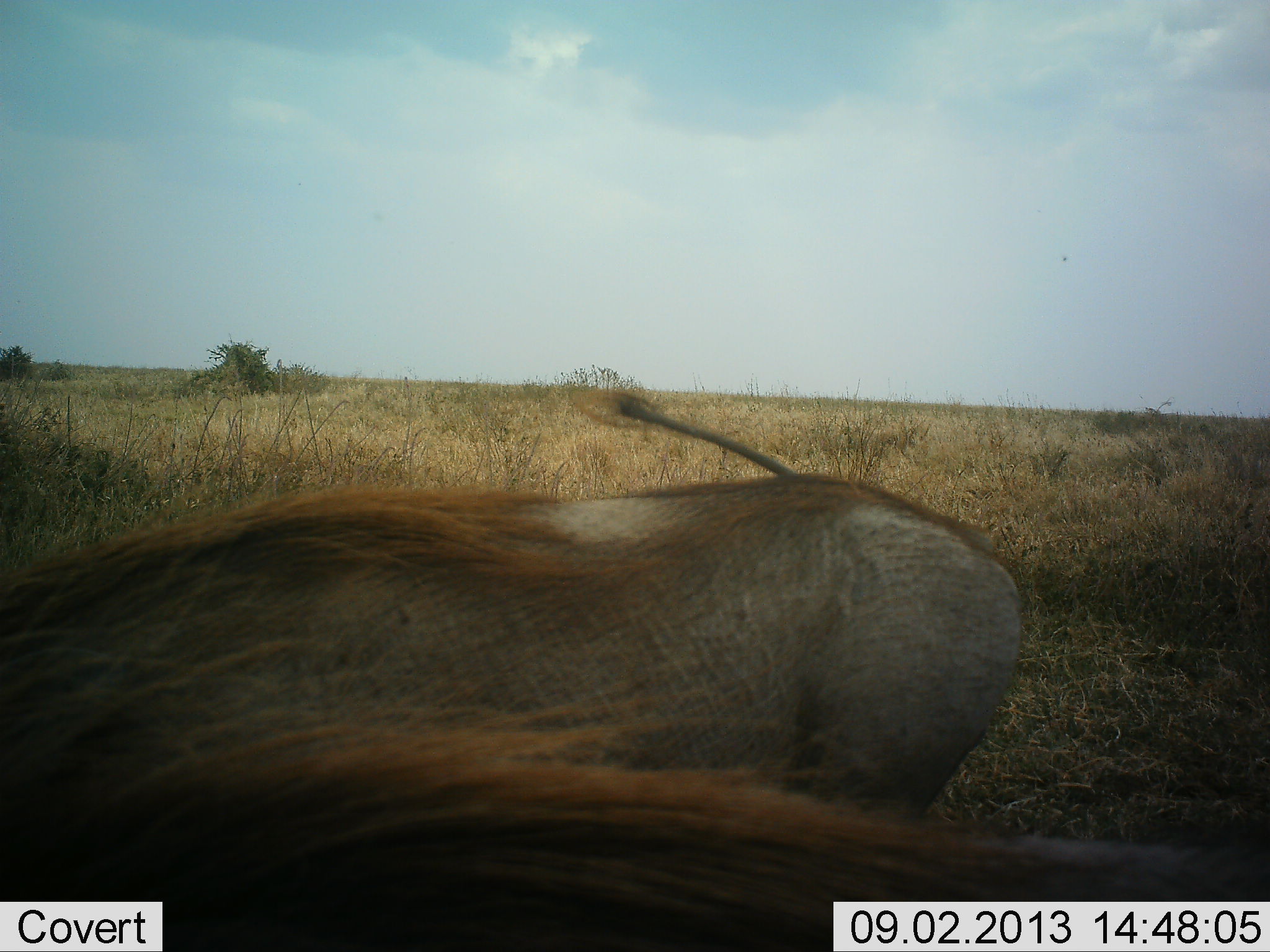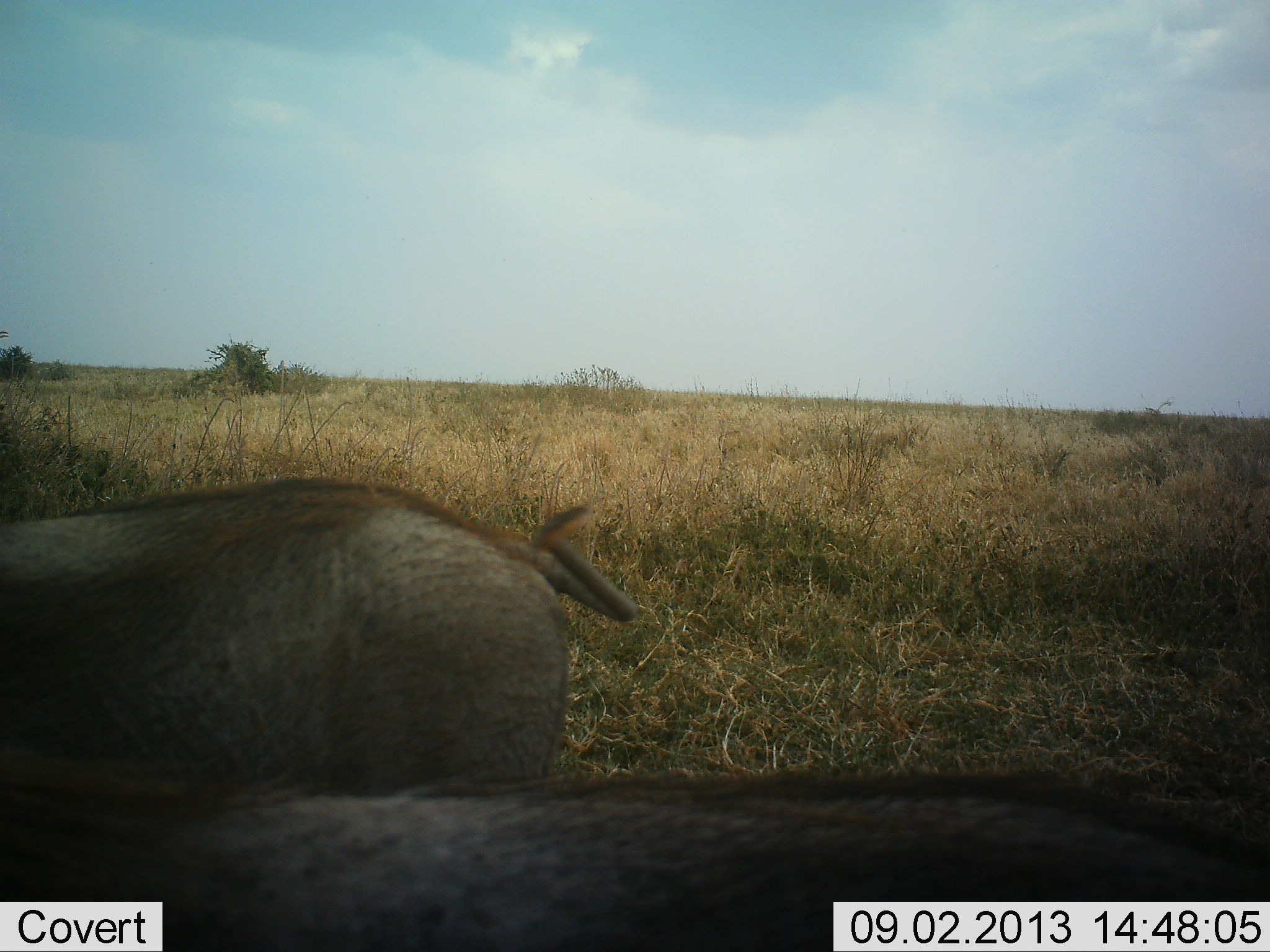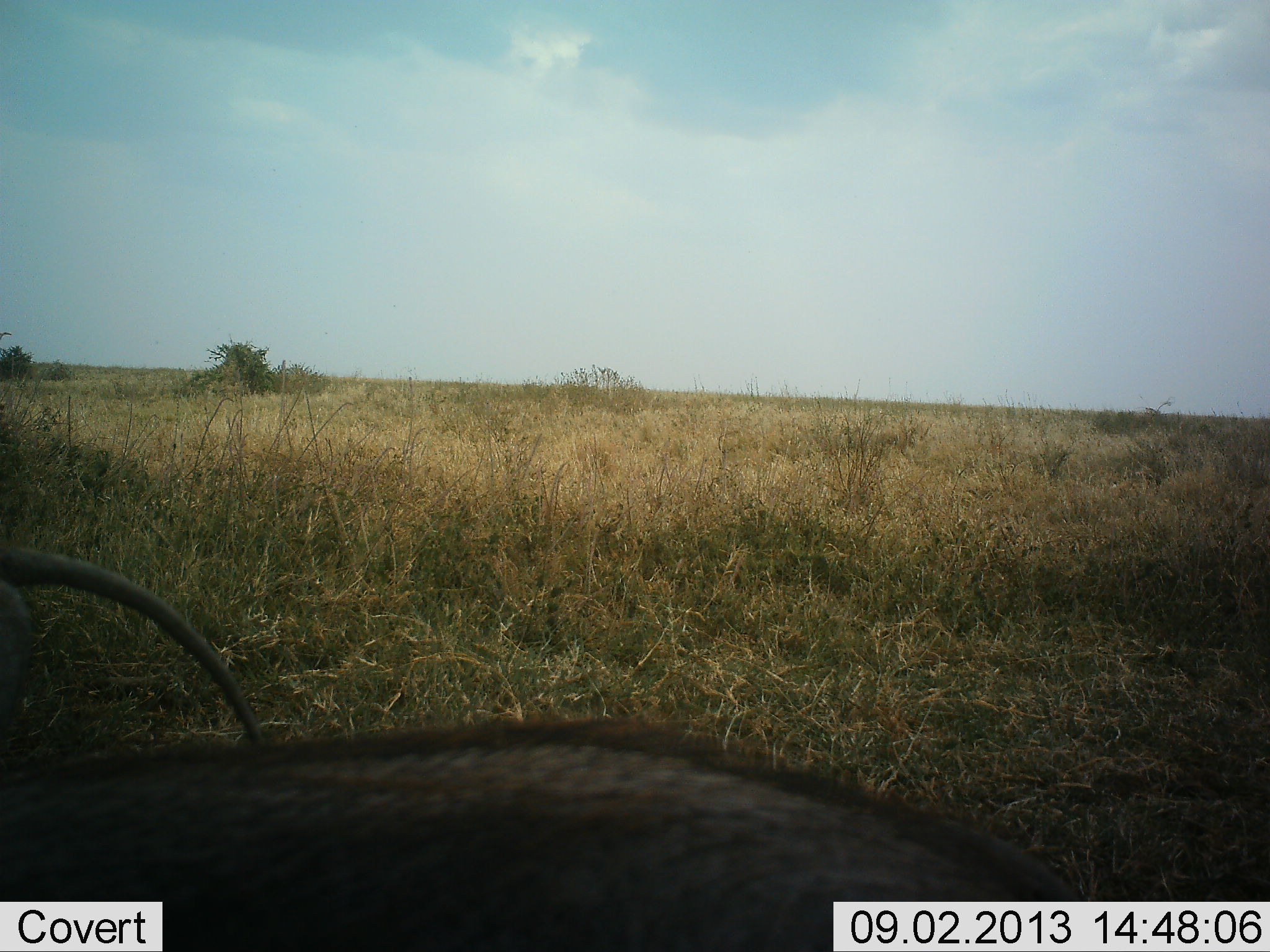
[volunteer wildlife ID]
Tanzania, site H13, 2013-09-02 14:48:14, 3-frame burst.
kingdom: Animalia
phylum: Chordata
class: Mammalia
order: Artiodactyla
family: Suidae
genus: Phacochoerus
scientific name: Phacochoerus africanus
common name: warthog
Warthog (Phacochoerus africanus), count 2. Behavior (volunteer vote fractions): standing 4%, resting 0%, moving 96%, interacting 0%. Young present (vote fraction): 0%. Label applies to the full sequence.